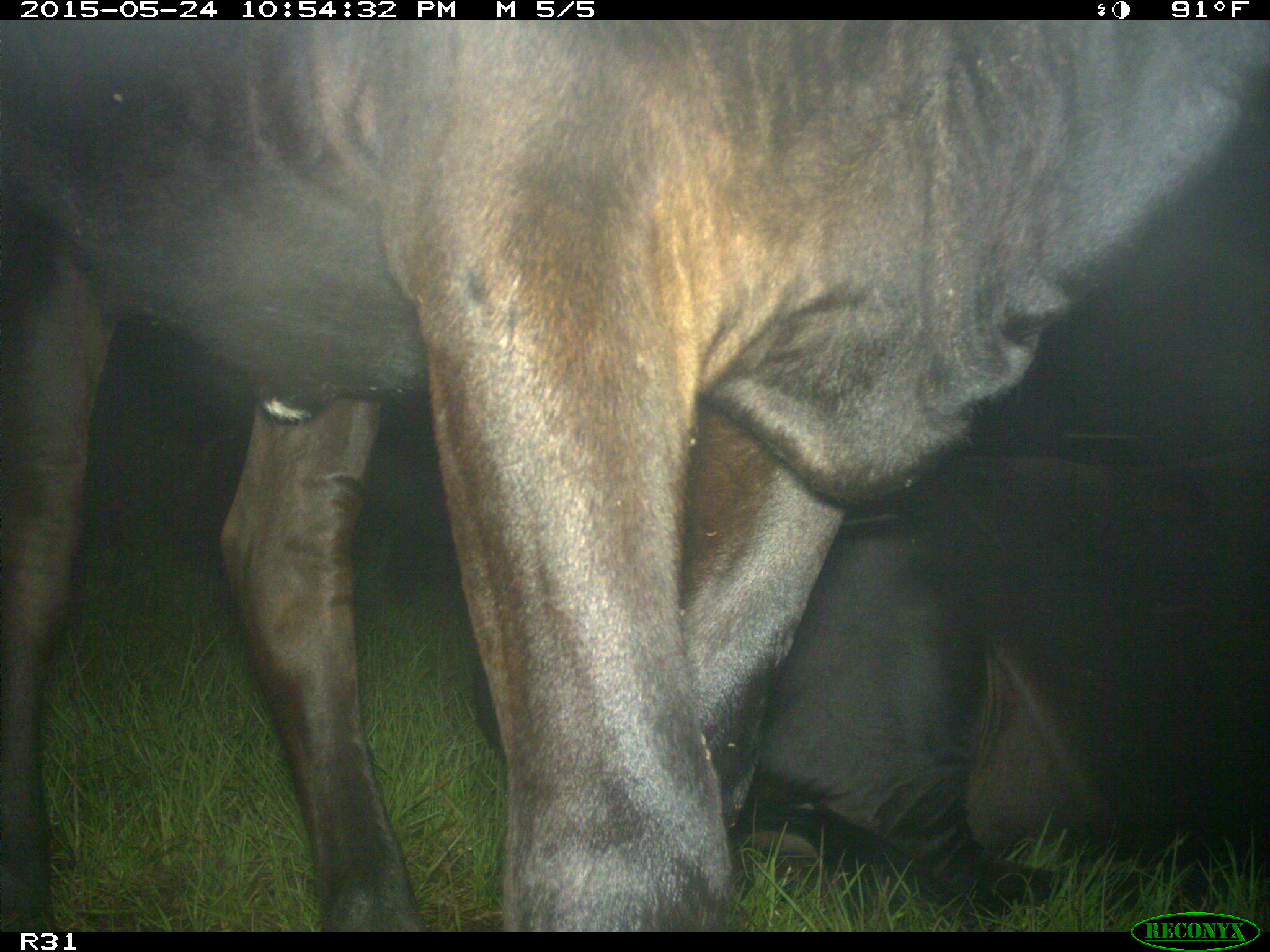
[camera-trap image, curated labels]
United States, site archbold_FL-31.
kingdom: Animalia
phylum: Chordata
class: Mammalia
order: Artiodactyla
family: Bovidae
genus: Bos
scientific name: Bos taurus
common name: domestic cow